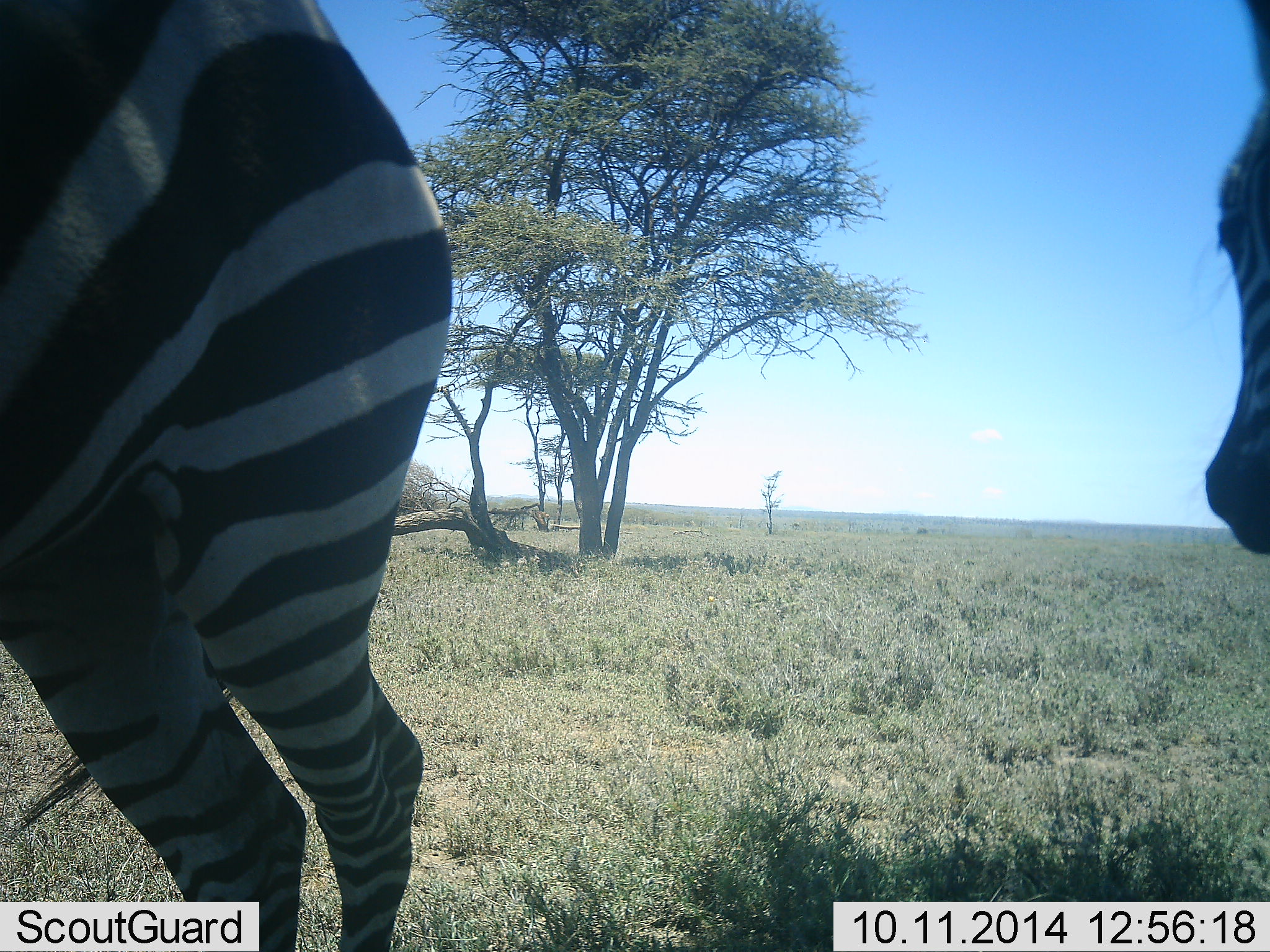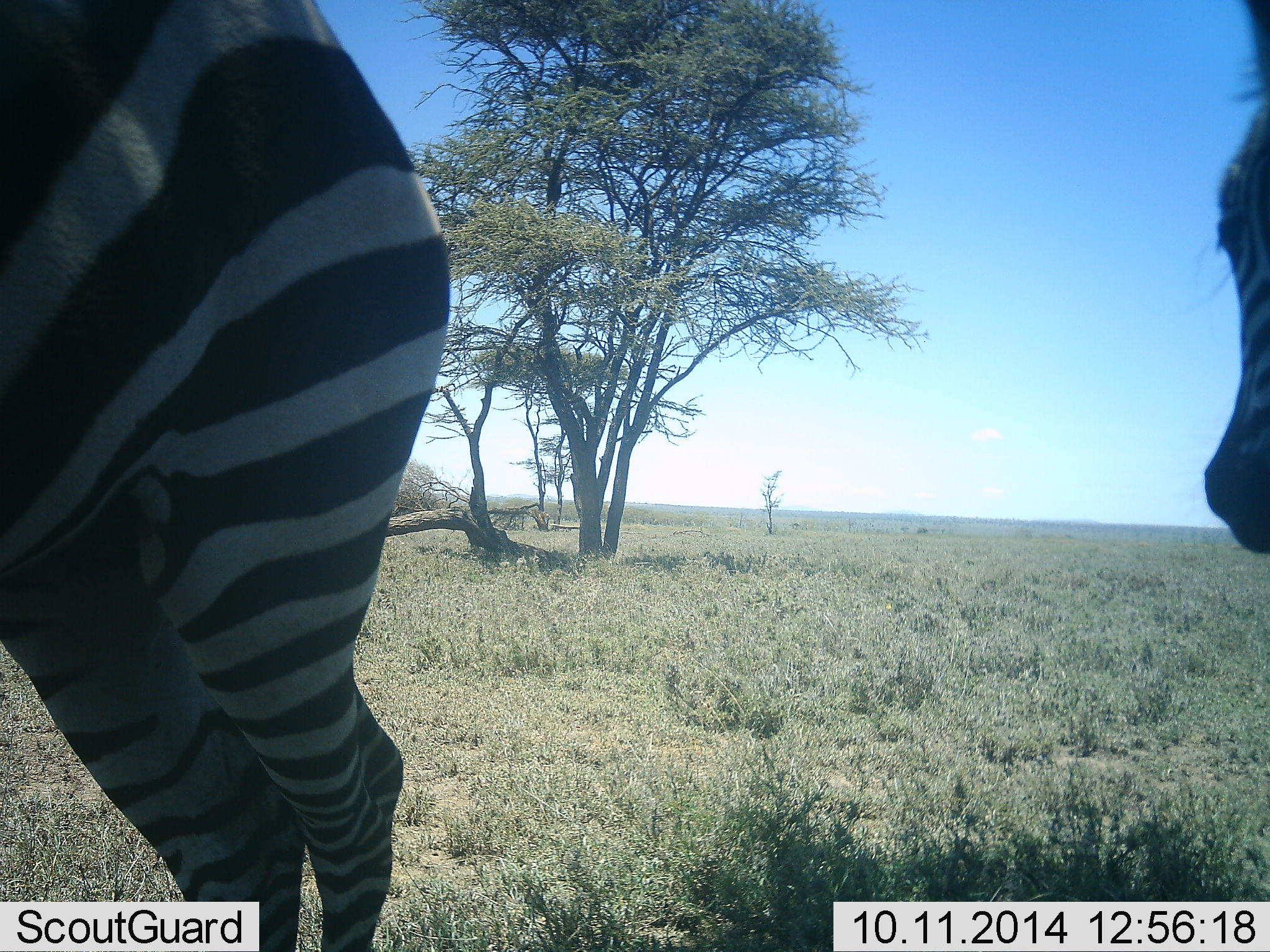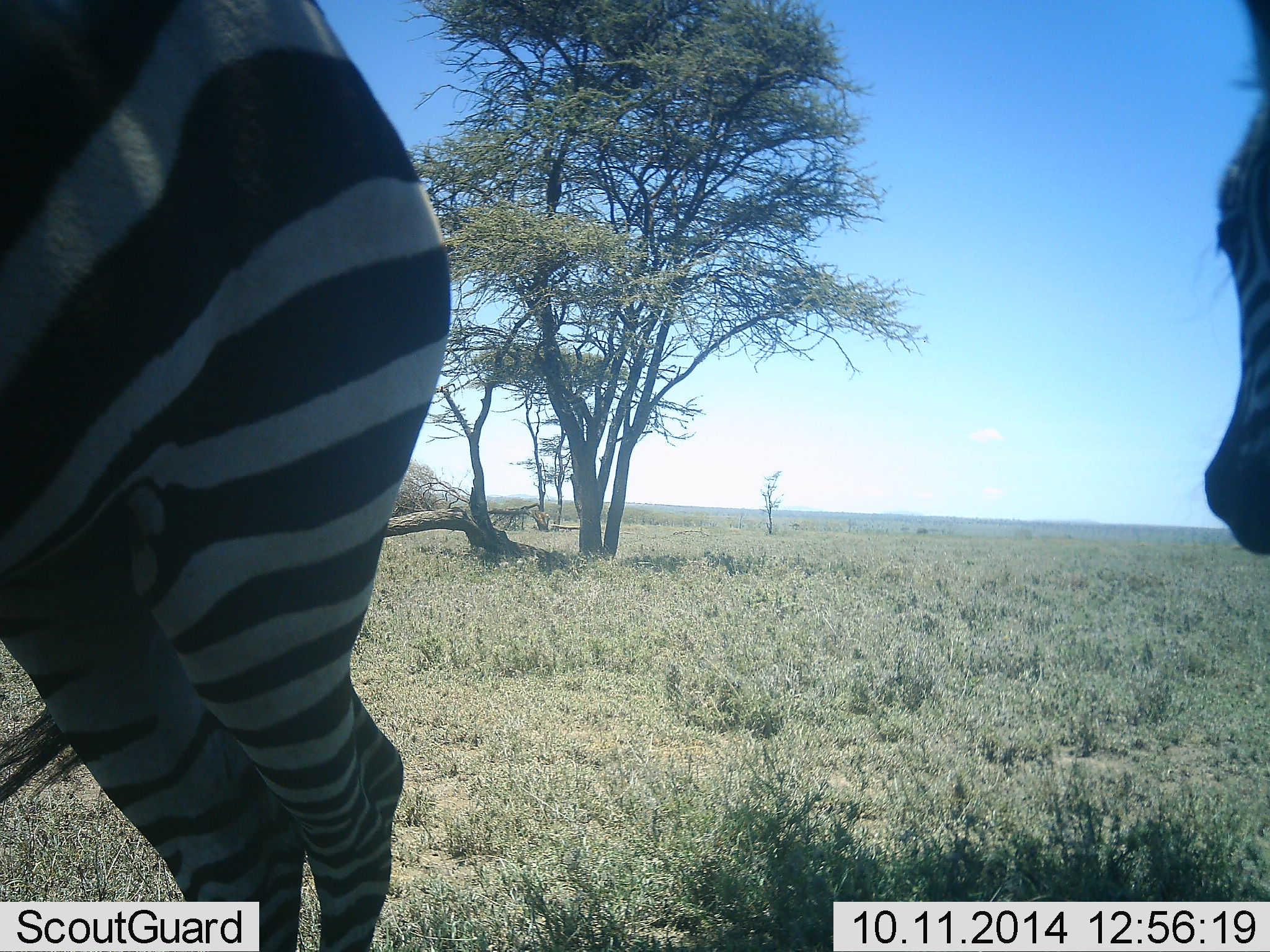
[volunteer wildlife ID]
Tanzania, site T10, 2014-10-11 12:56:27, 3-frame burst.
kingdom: Animalia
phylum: Chordata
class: Mammalia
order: Perissodactyla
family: Equidae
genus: Equus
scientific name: Equus quagga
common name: plains zebra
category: zebra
Zebra (plains zebra) (Equus quagga), count 2. Behavior (volunteer vote fractions): standing 80%, resting 10%, moving 0%, interacting 10%. Young present (vote fraction): 0%. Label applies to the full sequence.